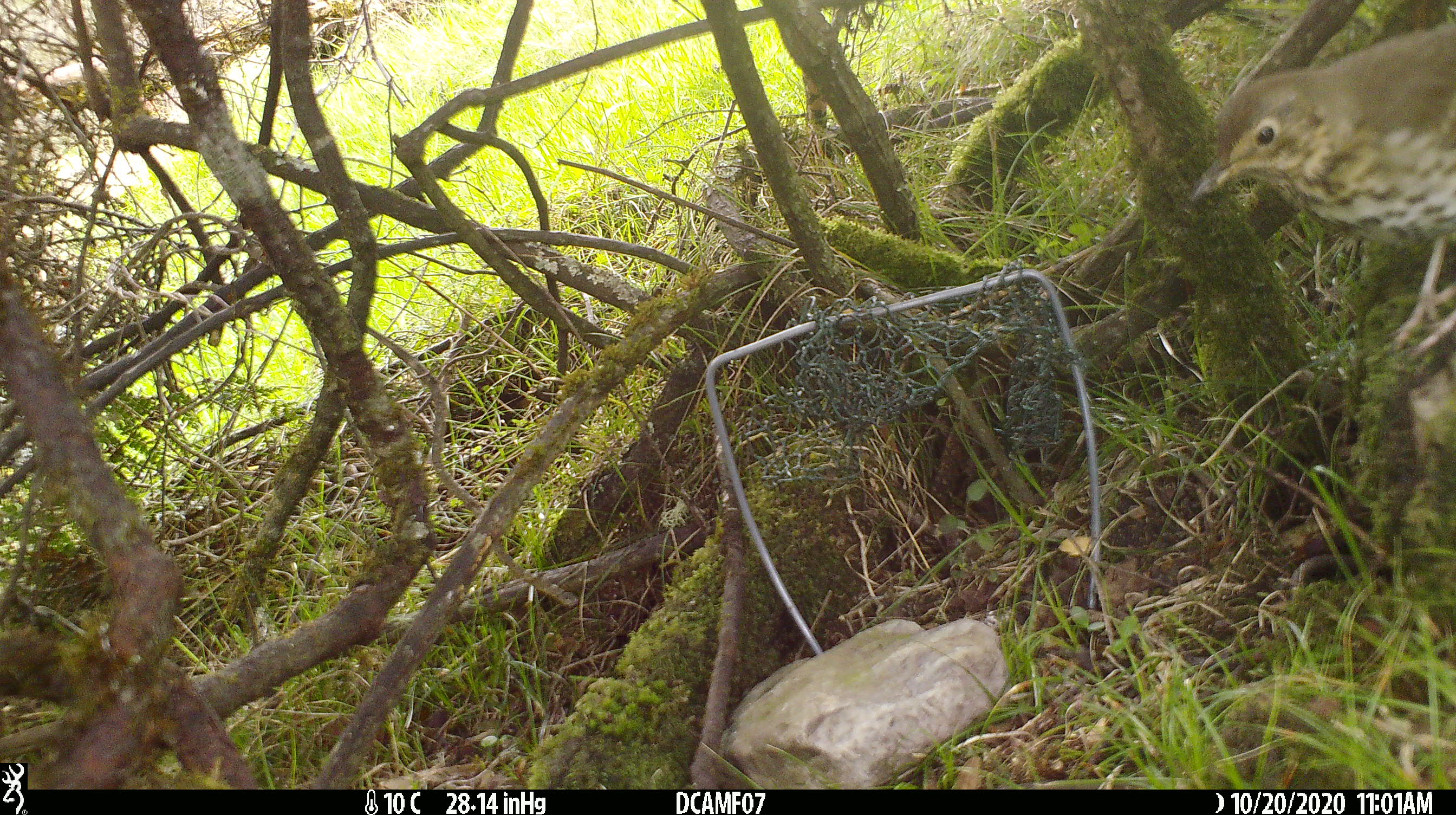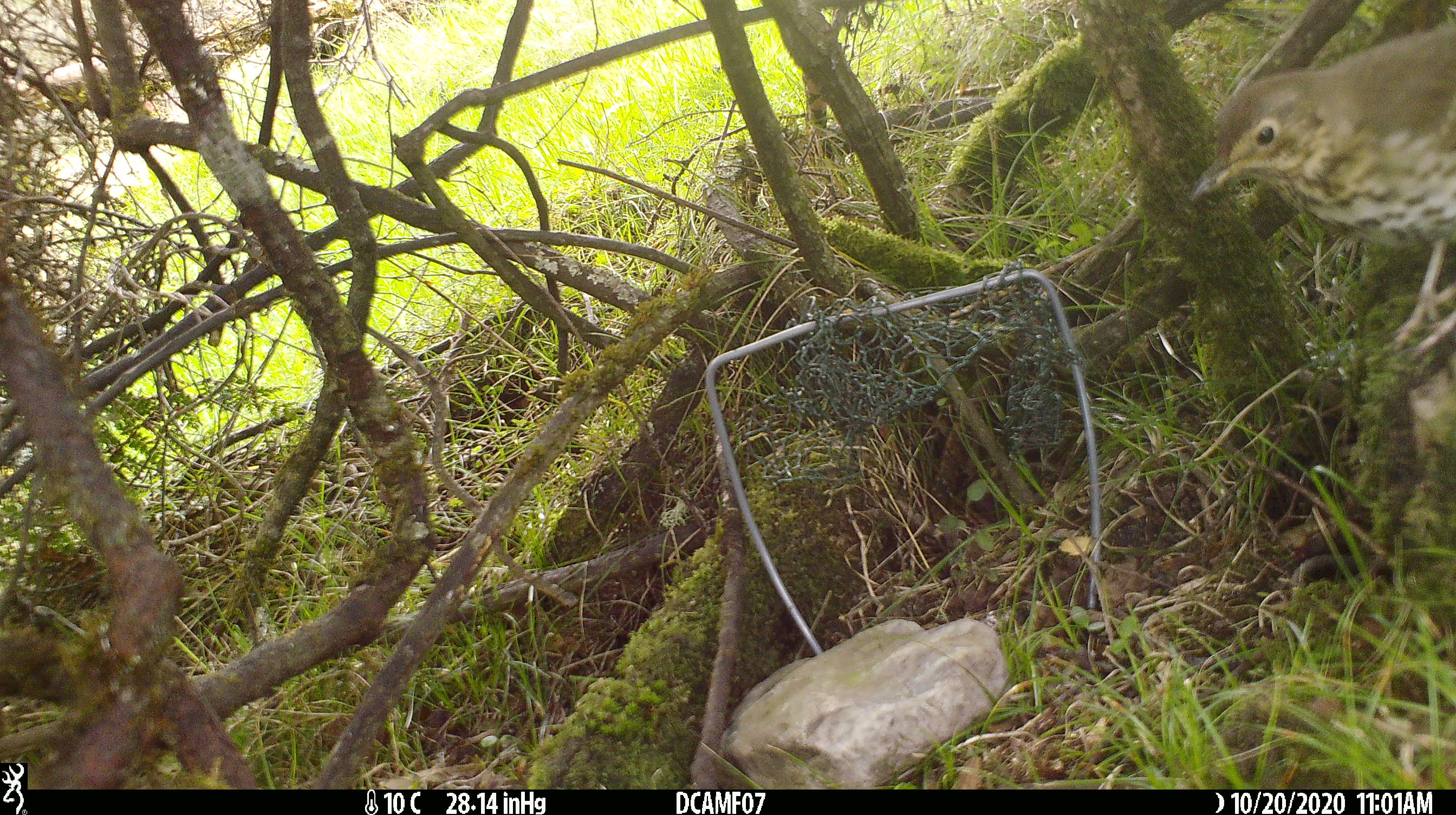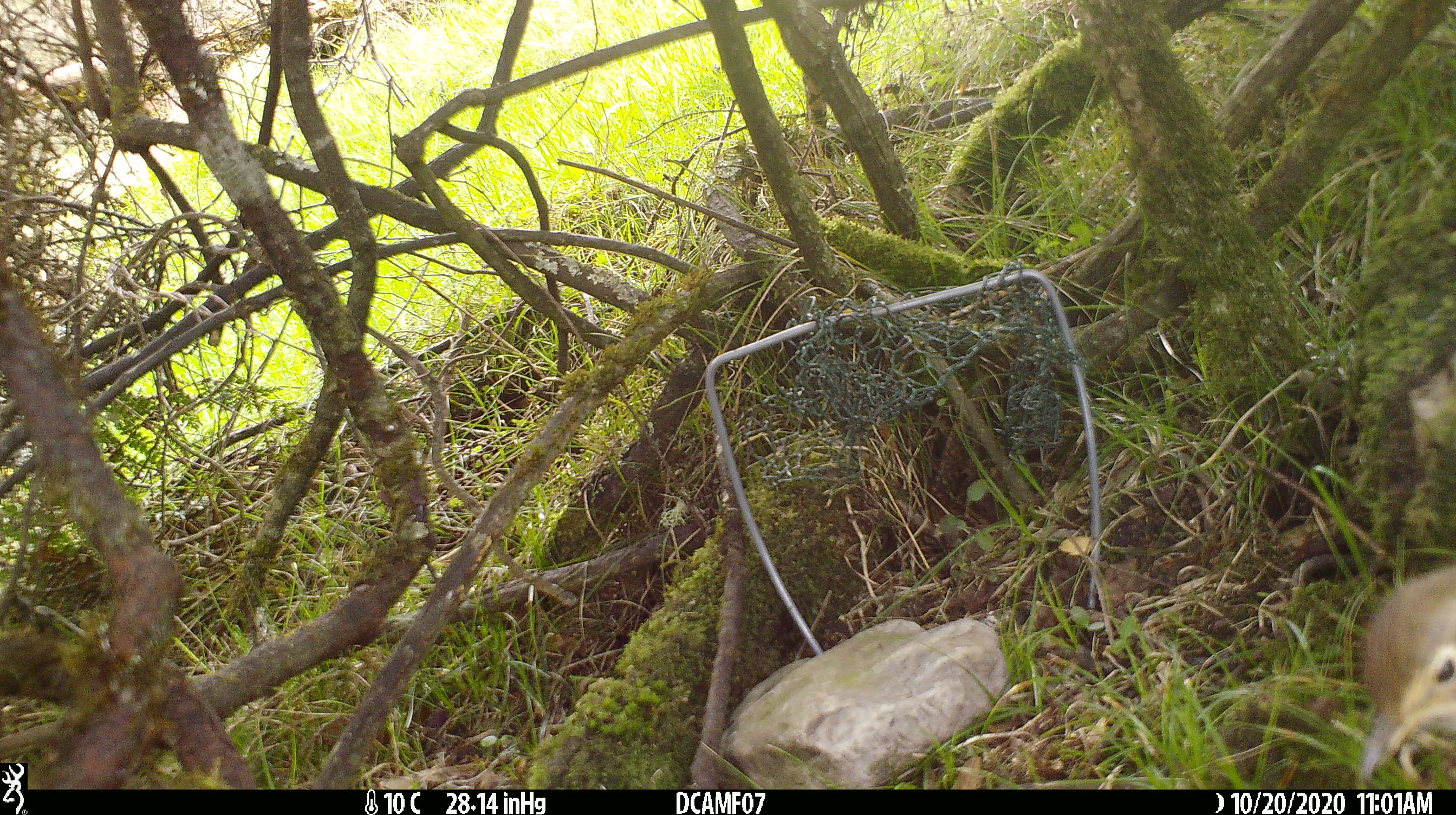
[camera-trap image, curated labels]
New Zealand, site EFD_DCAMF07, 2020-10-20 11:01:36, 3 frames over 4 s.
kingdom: Animalia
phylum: Chordata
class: Aves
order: Passeriformes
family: Turdidae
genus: Turdus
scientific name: Turdus philomelos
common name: song thrush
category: thrush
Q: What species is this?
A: Thrush (song thrush) (Turdus philomelos).